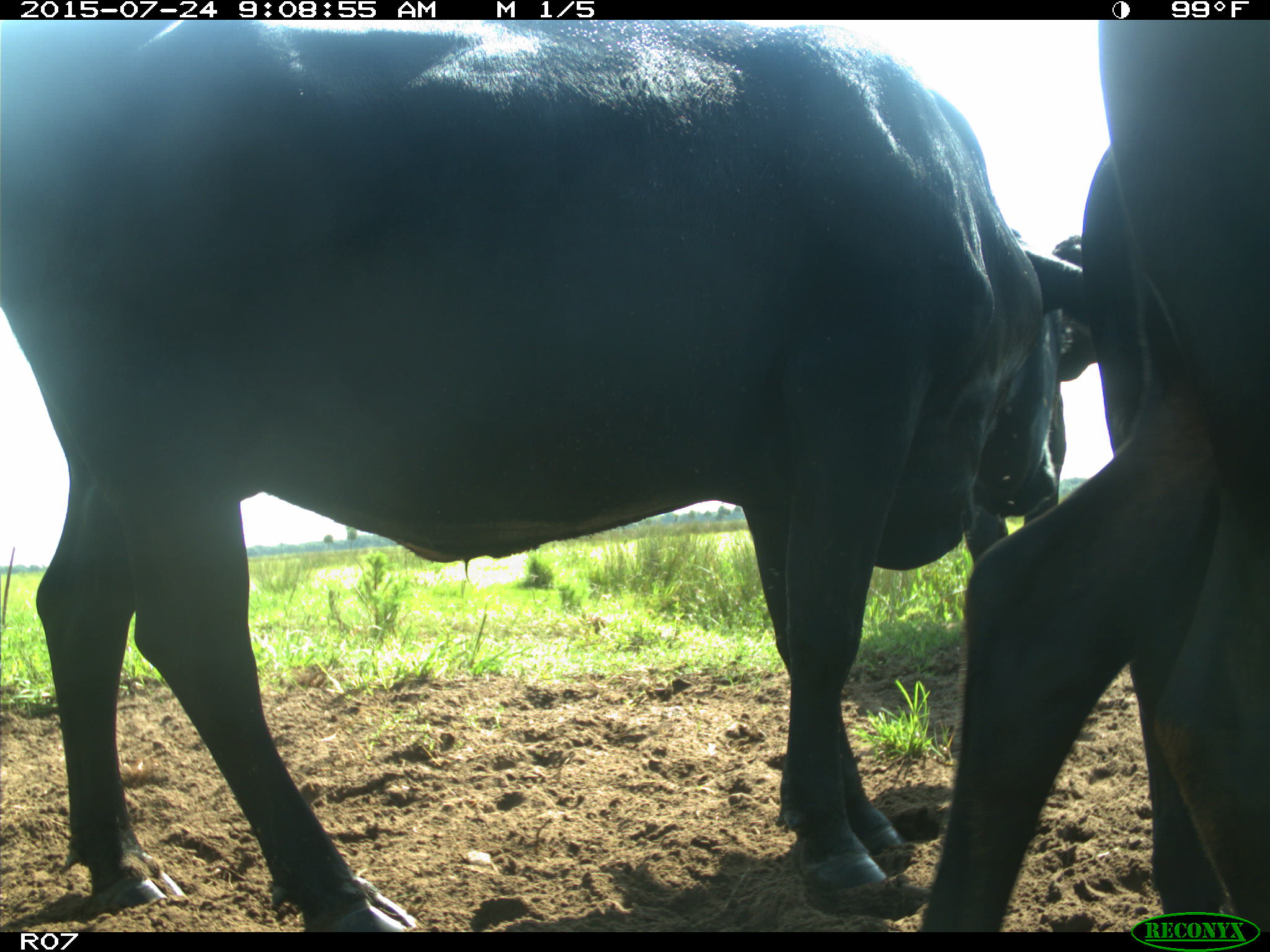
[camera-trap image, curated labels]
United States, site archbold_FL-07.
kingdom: Animalia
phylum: Chordata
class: Mammalia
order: Artiodactyla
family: Bovidae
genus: Bos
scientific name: Bos taurus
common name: domestic cow